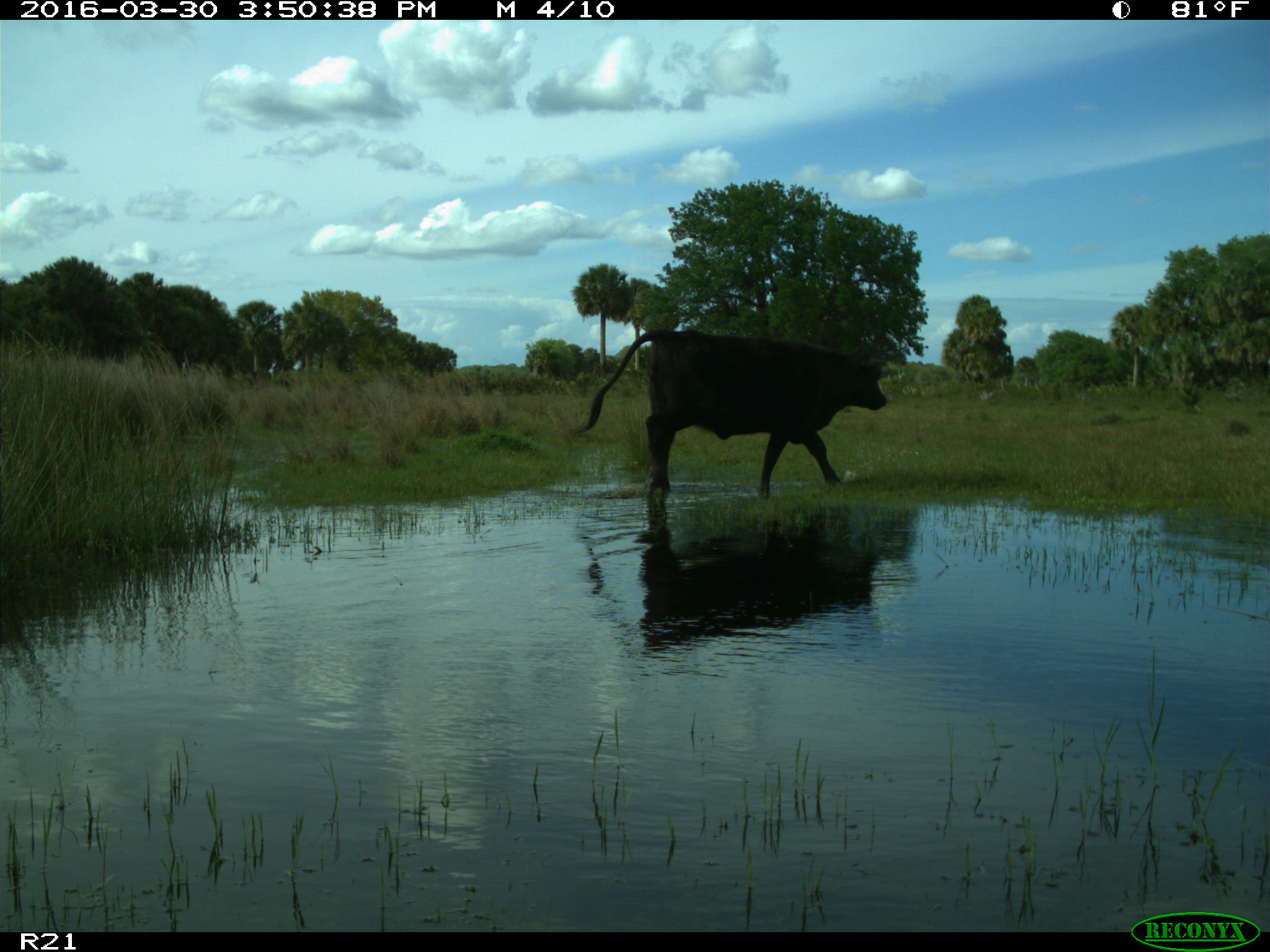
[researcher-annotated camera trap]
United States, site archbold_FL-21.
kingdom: Animalia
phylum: Chordata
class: Mammalia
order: Artiodactyla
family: Bovidae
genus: Bos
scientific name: Bos taurus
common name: domestic cow